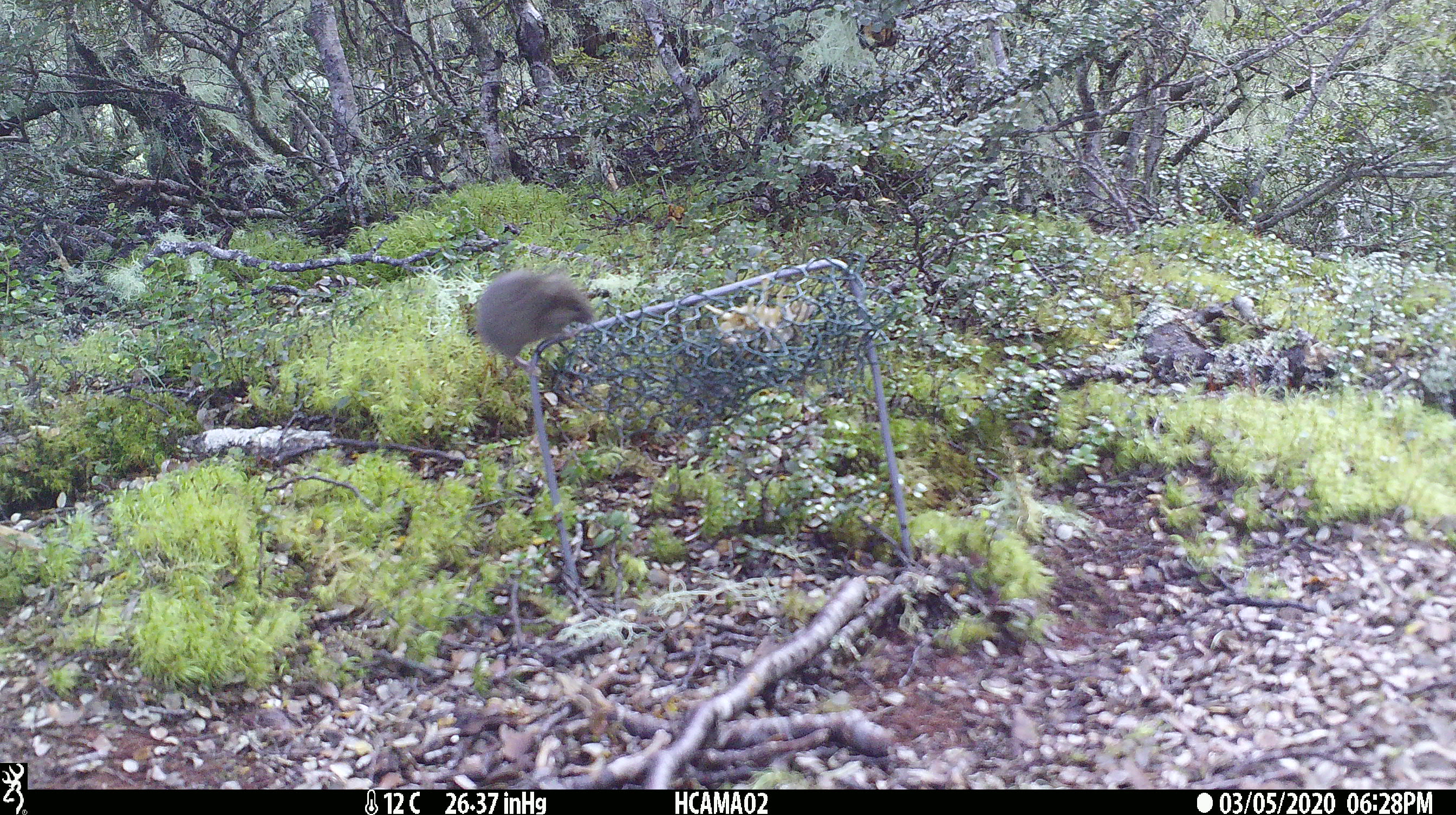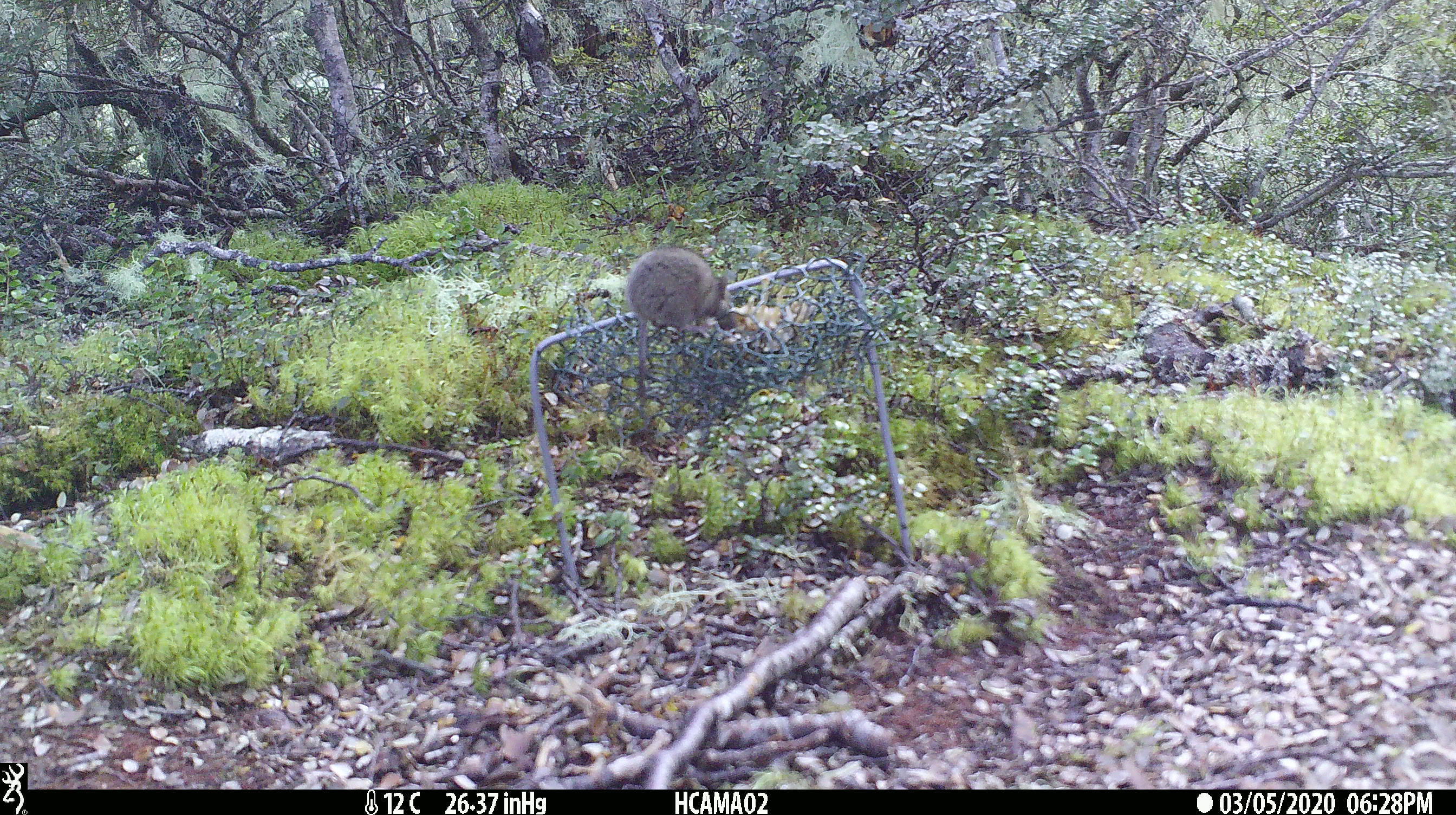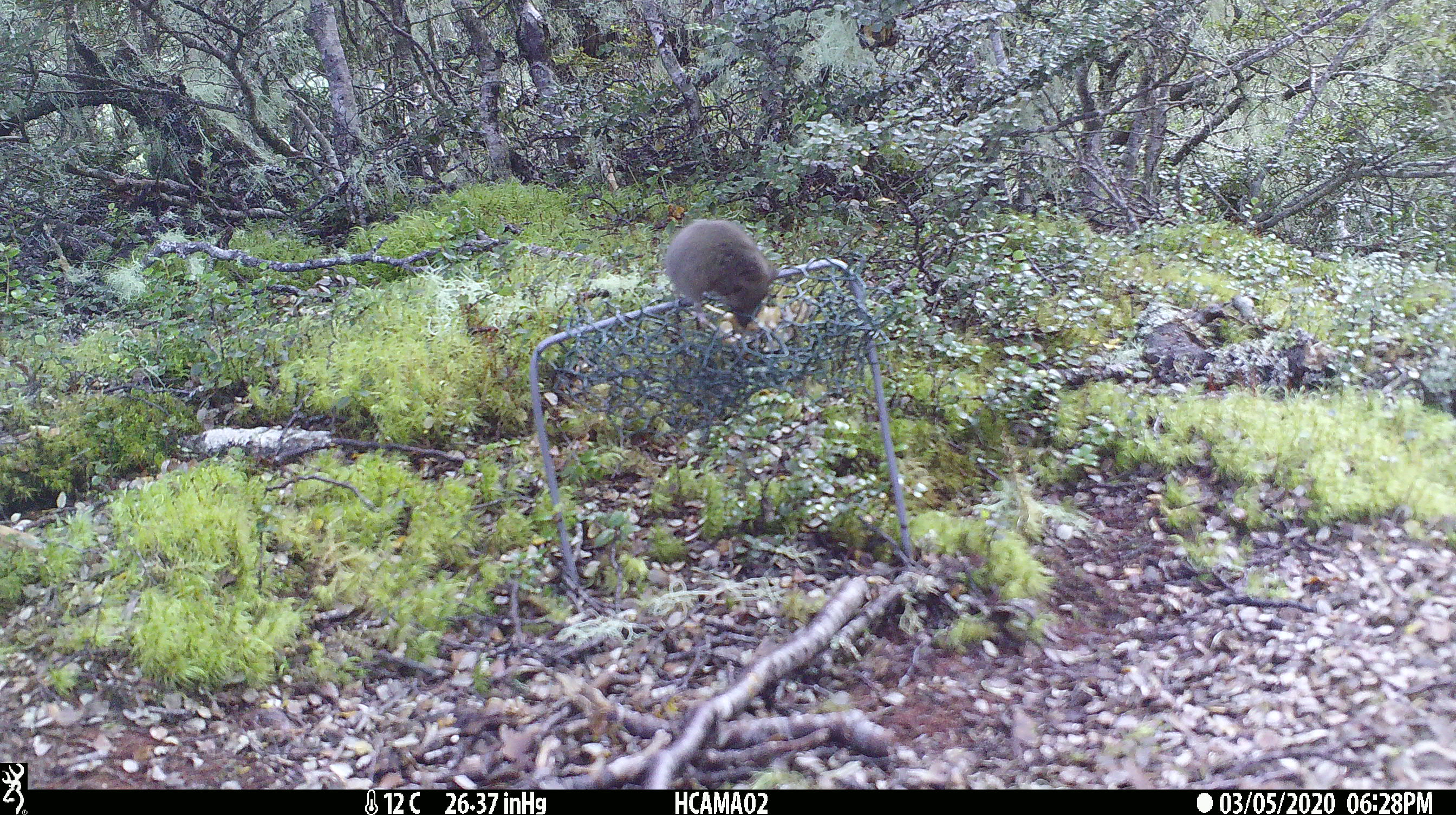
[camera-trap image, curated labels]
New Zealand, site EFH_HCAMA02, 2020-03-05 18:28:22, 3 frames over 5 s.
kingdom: Animalia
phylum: Chordata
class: Mammalia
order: Rodentia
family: Muridae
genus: Mus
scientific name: Mus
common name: mouse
Mouse (Mus).